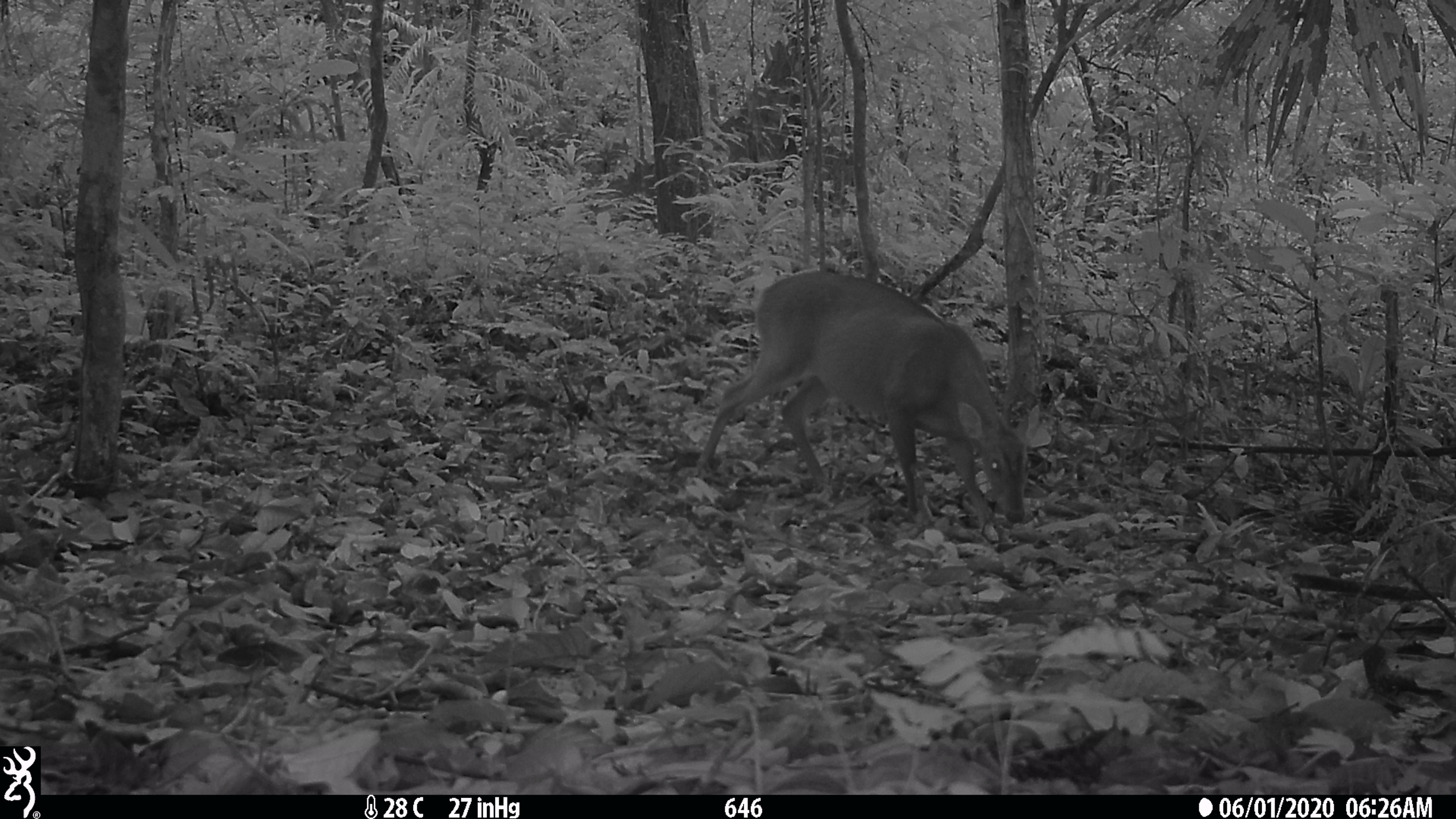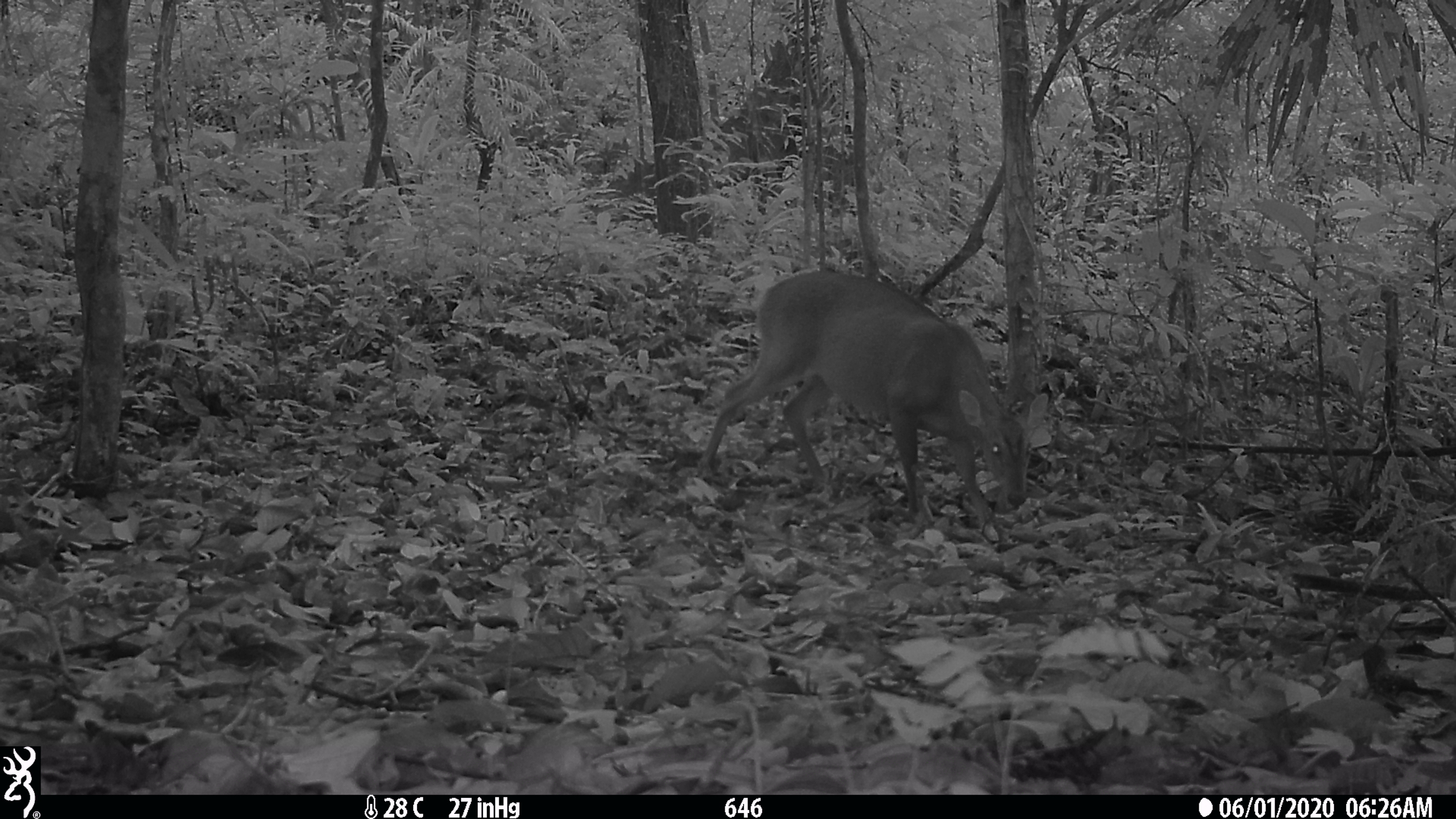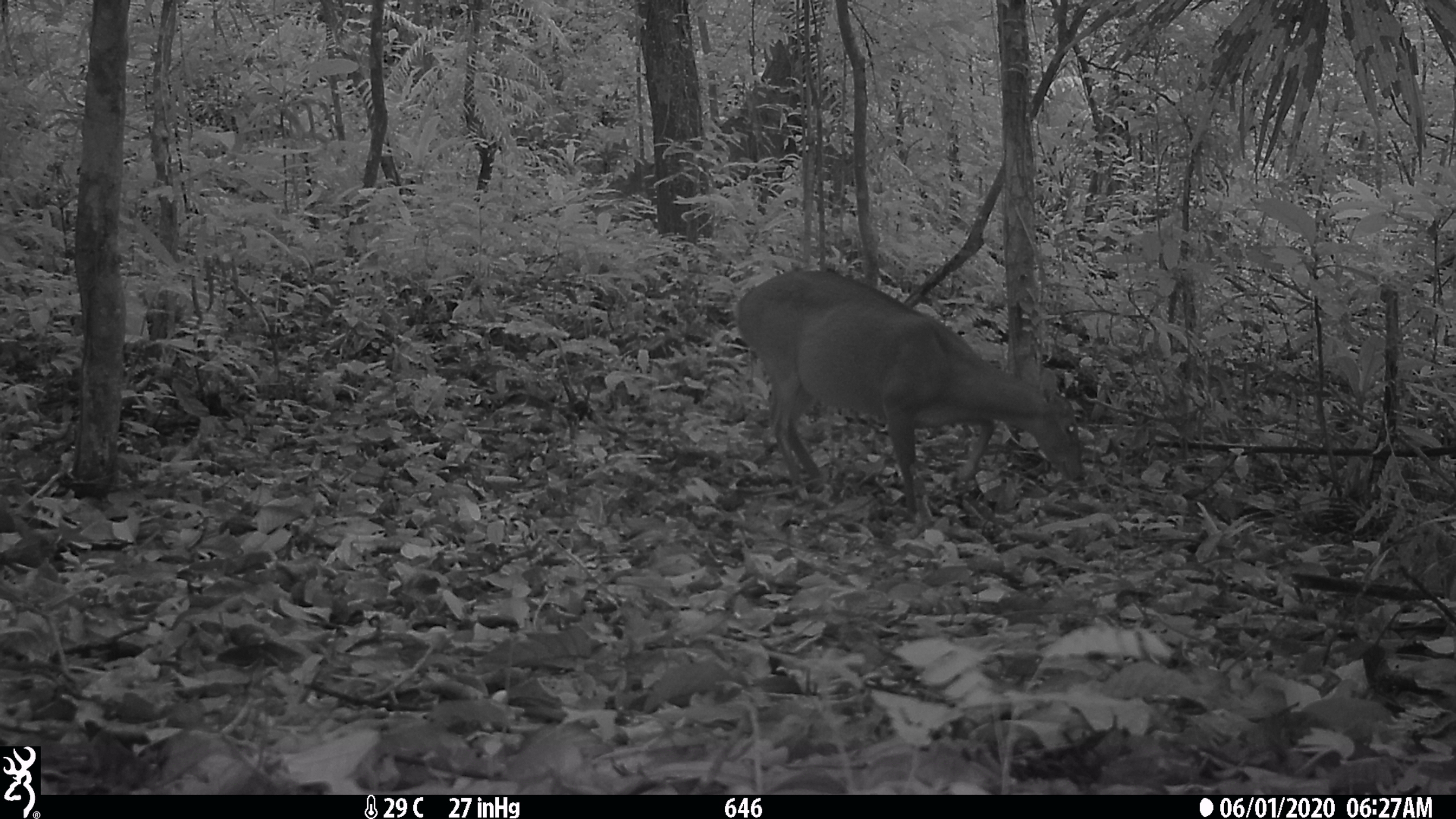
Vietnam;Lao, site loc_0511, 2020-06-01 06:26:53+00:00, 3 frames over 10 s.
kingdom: Animalia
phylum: Chordata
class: Mammalia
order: Artiodactyla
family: Cervidae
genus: Muntiacus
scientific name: Muntiacus vuquangensis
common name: large-antlered muntjac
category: large antlered muntjac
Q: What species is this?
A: Large antlered muntjac (large-antlered muntjac) (Muntiacus vuquangensis).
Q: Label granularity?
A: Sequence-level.